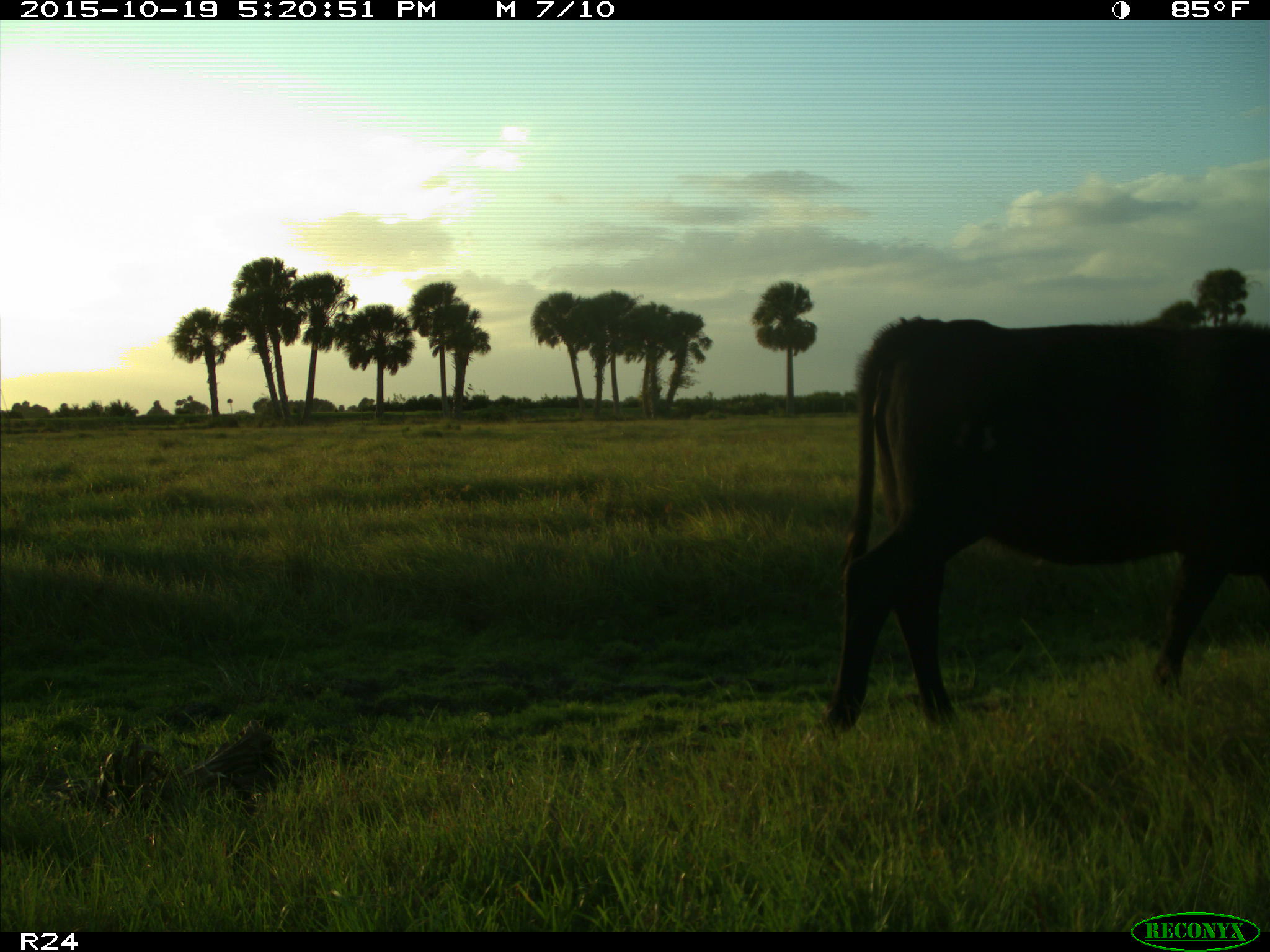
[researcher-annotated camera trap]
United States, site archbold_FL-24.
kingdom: Animalia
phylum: Chordata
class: Mammalia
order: Artiodactyla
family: Bovidae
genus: Bos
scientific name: Bos taurus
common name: domestic cow